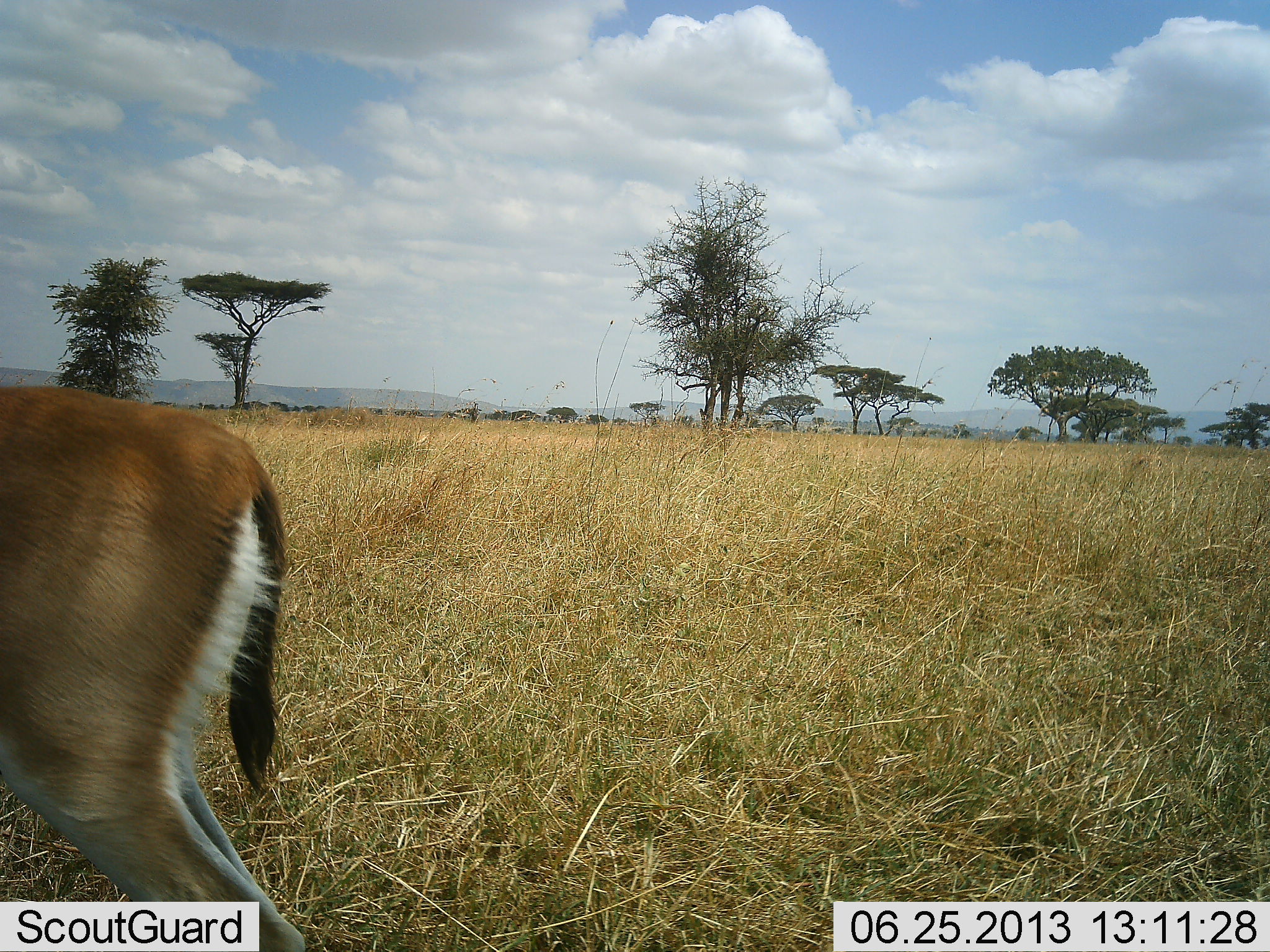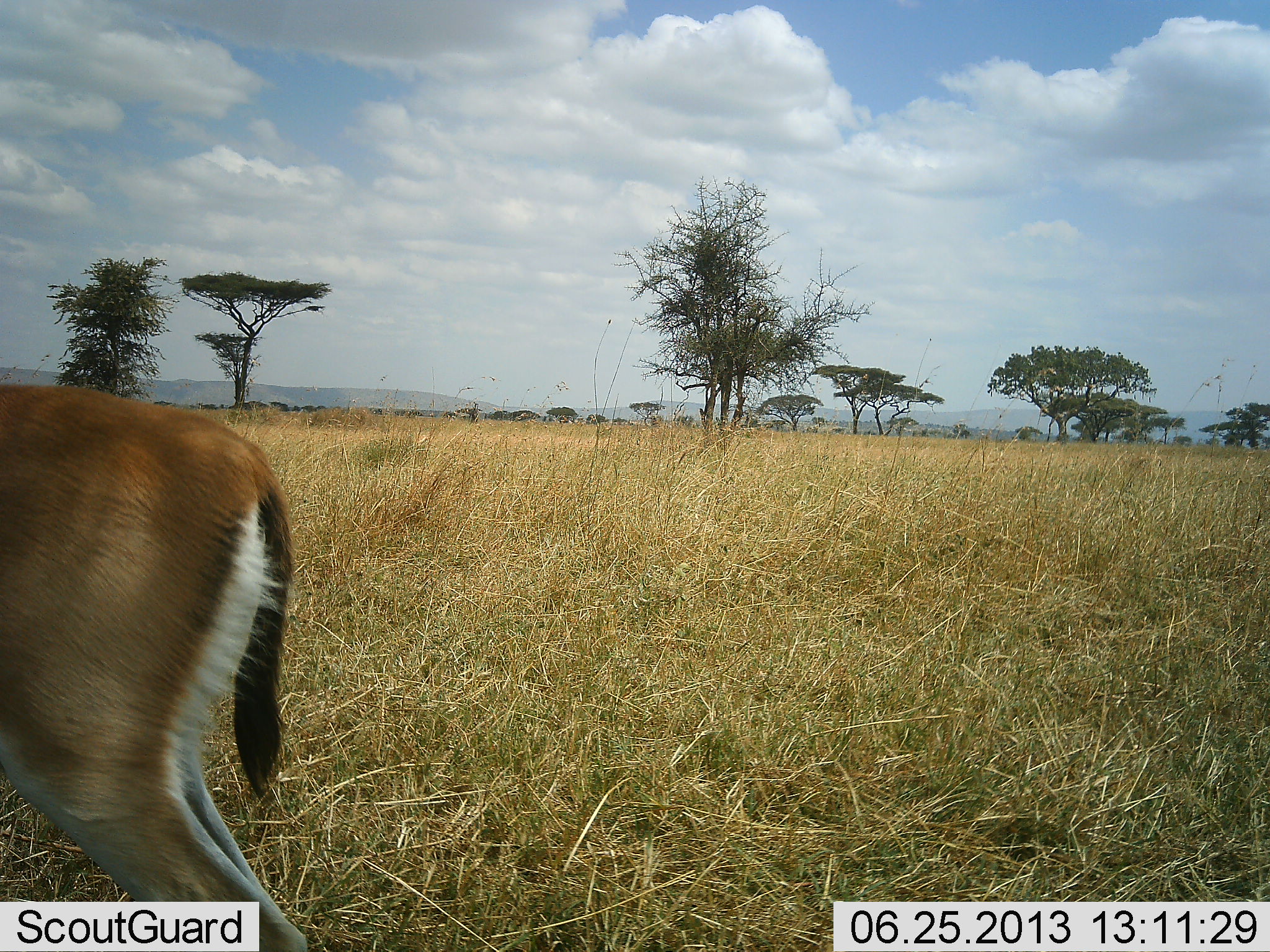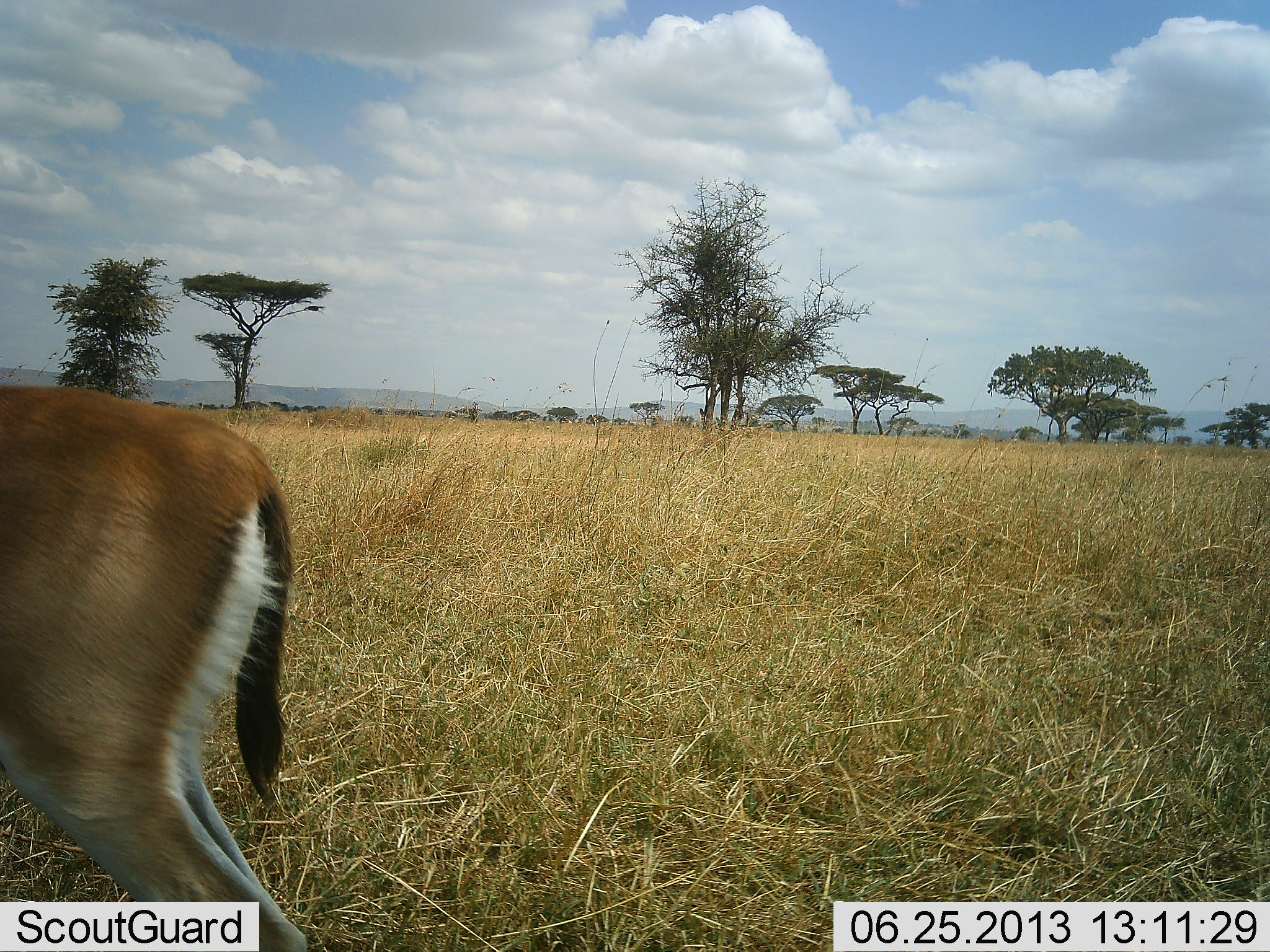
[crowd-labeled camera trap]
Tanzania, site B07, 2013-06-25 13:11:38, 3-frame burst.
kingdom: Animalia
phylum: Chordata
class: Mammalia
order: Artiodactyla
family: Bovidae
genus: Eudorcas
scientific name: Eudorcas thomsonii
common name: thomson's gazelle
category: gazellethomsons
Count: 1.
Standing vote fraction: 100%.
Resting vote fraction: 0%.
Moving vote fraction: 0%.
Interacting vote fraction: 0%.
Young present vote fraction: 0%.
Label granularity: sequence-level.